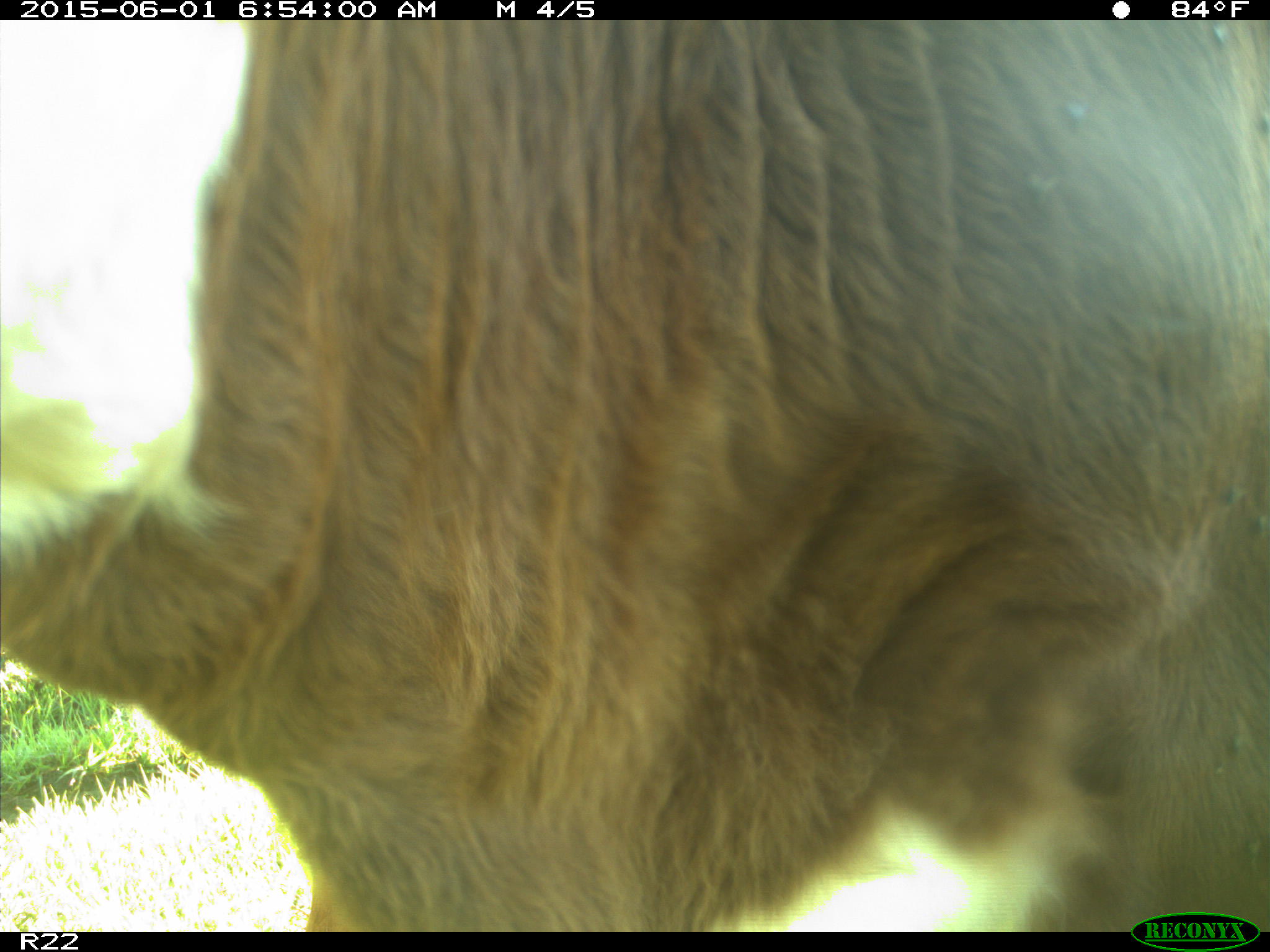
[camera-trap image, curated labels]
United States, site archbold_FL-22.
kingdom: Animalia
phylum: Chordata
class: Mammalia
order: Artiodactyla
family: Bovidae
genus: Bos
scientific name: Bos taurus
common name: domestic cow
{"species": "Bos taurus (domestic cow)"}